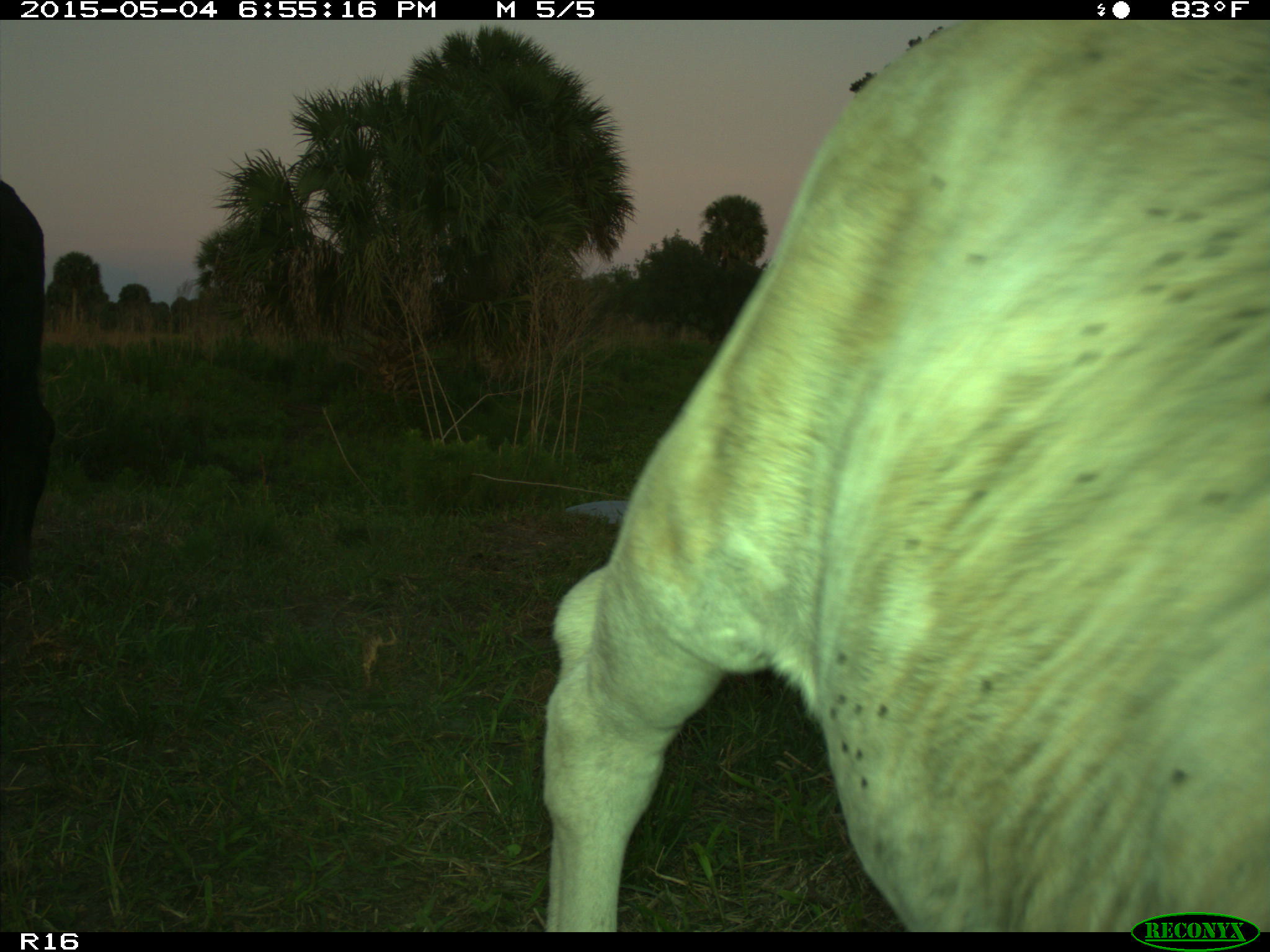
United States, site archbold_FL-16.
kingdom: Animalia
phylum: Chordata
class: Mammalia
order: Artiodactyla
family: Bovidae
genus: Bos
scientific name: Bos taurus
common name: domestic cow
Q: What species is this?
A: Bos taurus (domestic cow).